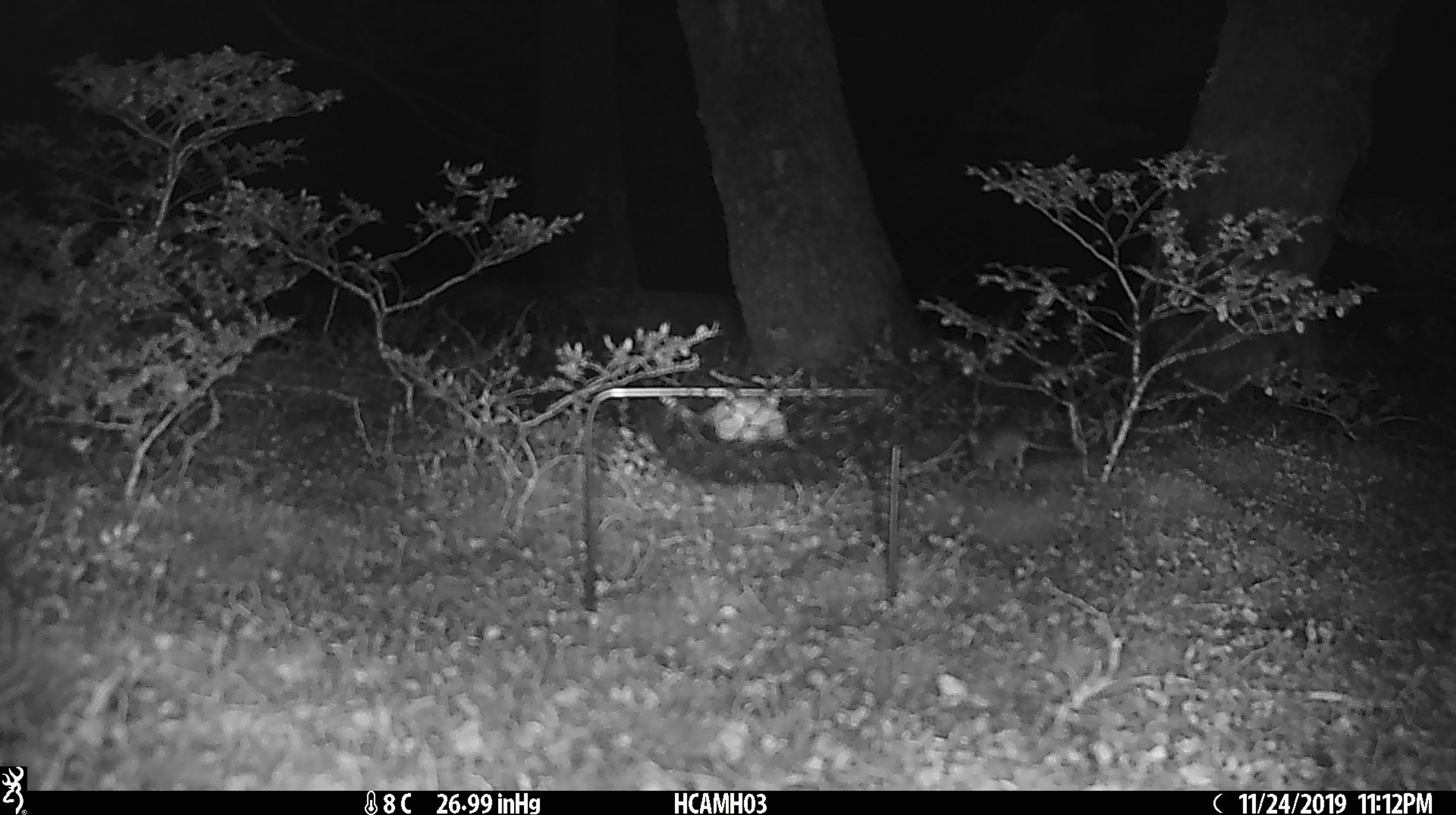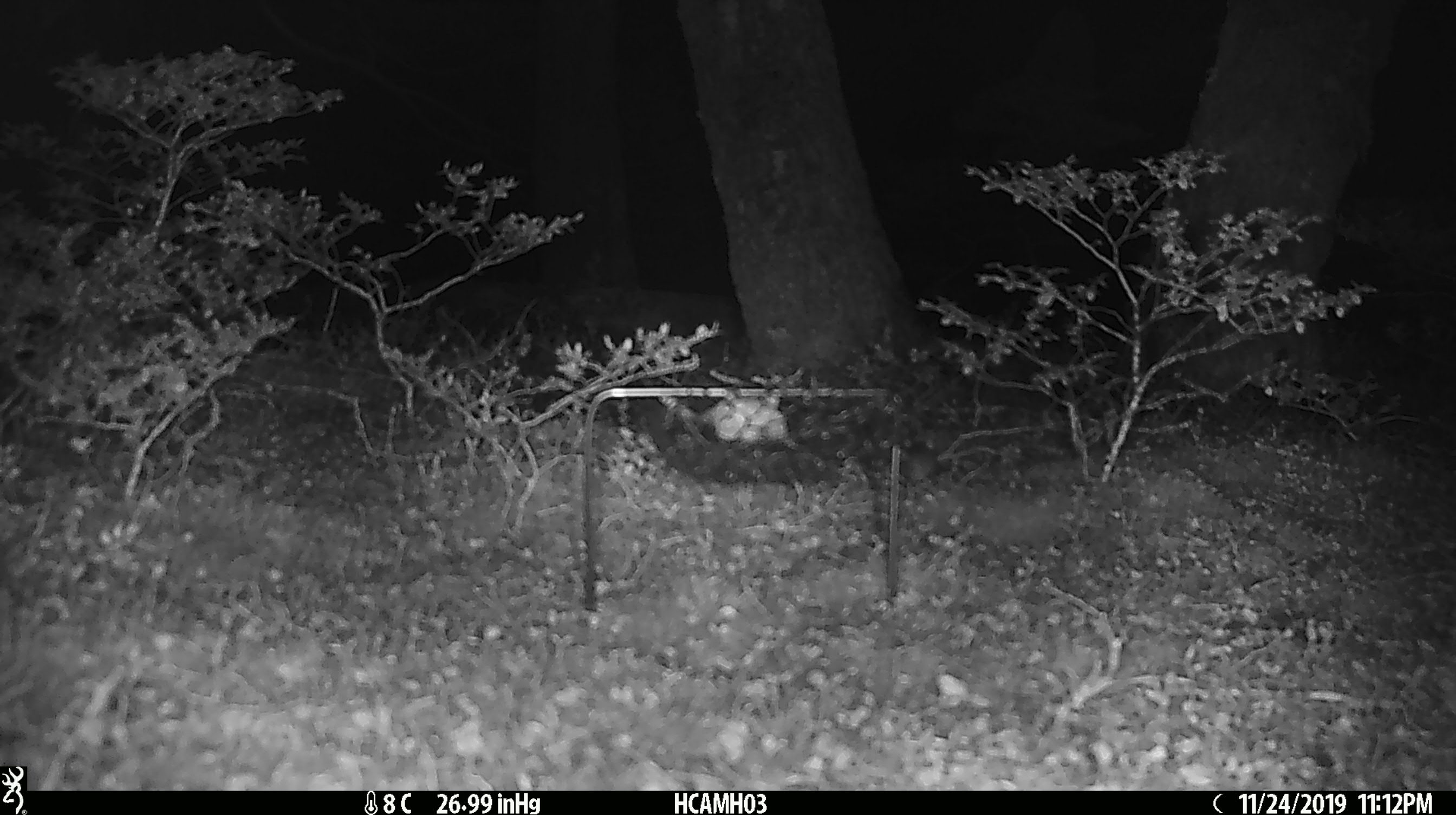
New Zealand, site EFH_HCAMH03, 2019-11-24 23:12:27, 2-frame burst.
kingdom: Animalia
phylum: Chordata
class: Mammalia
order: Rodentia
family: Muridae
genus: Mus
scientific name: Mus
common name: mouse